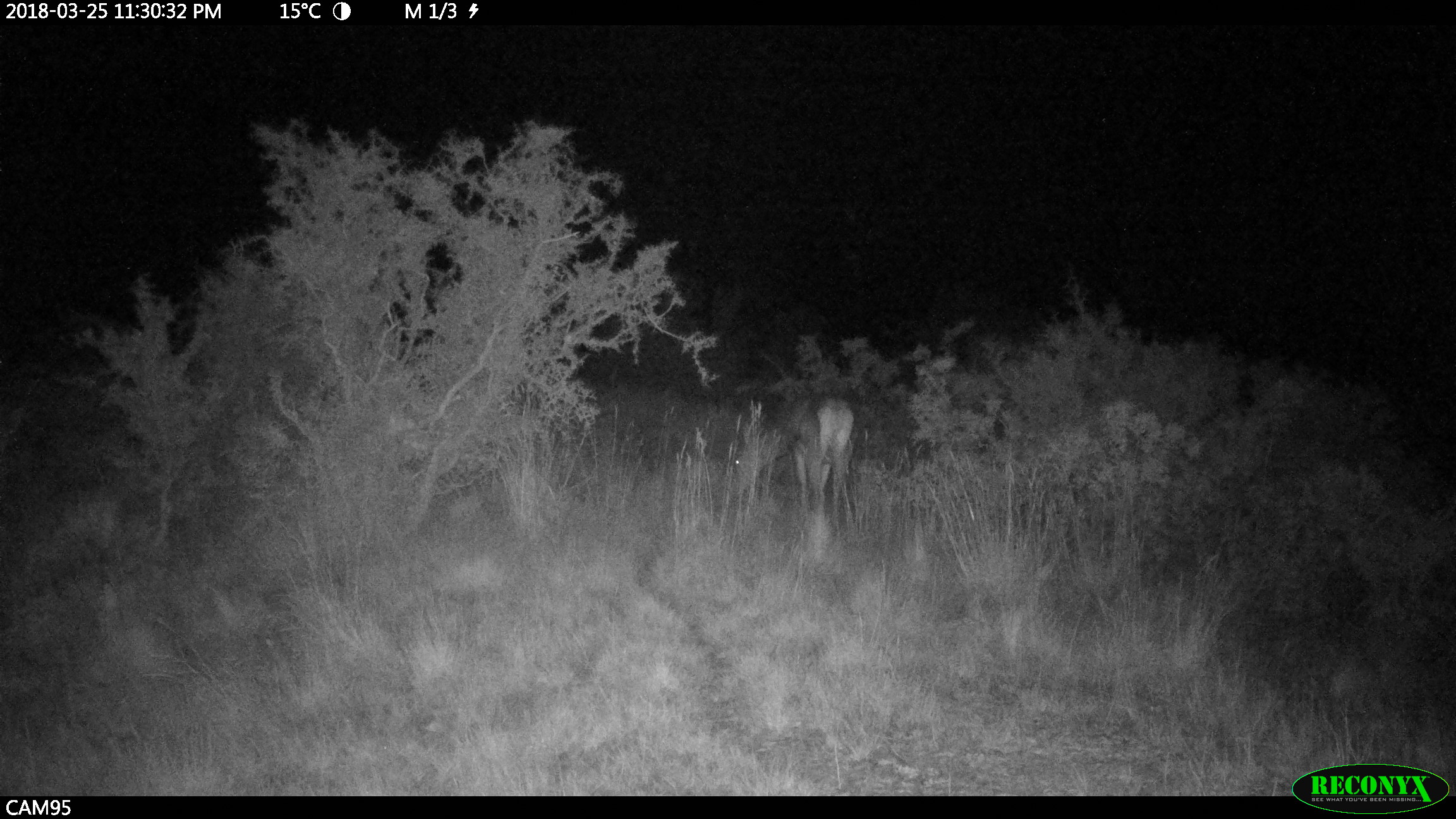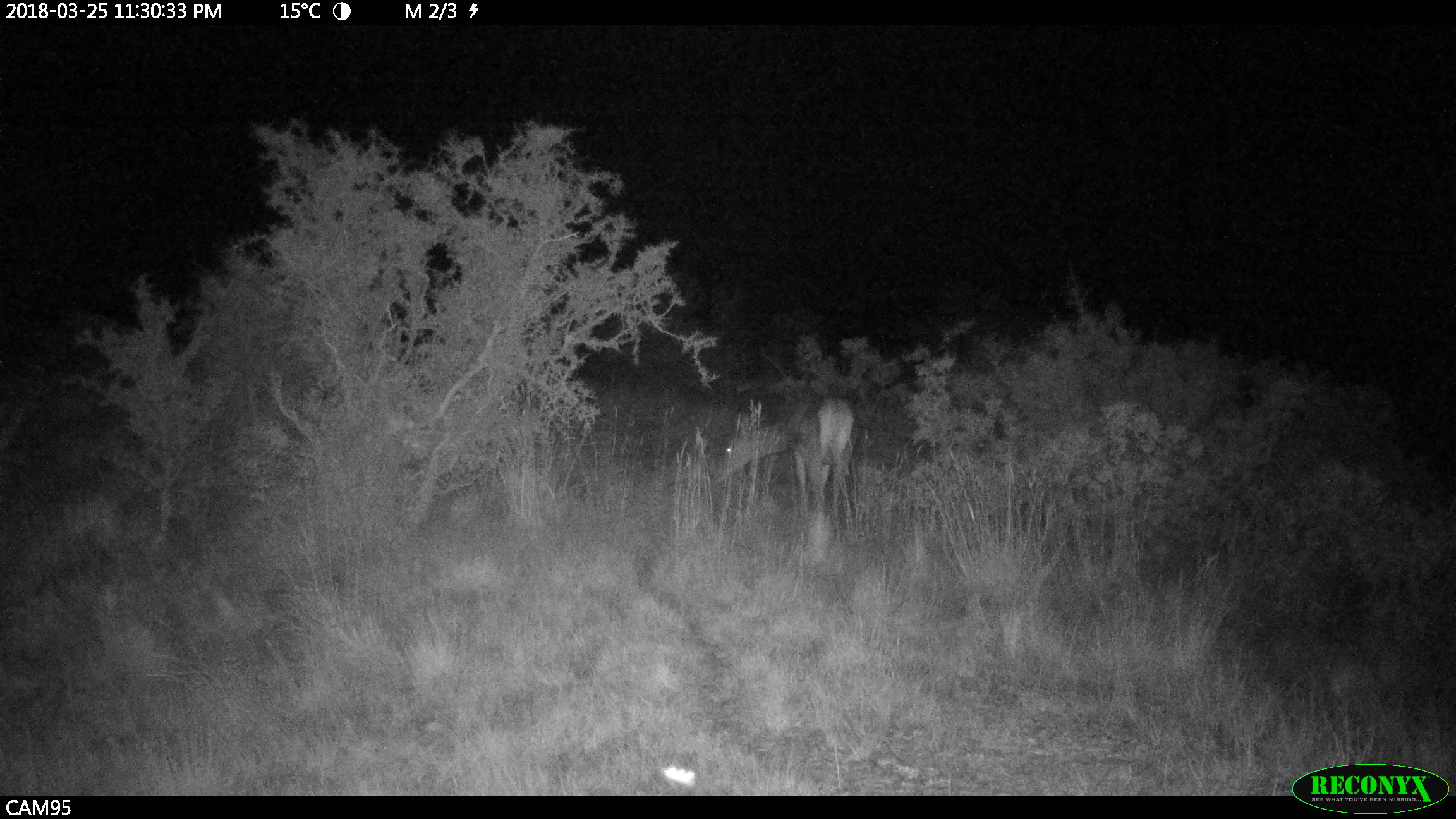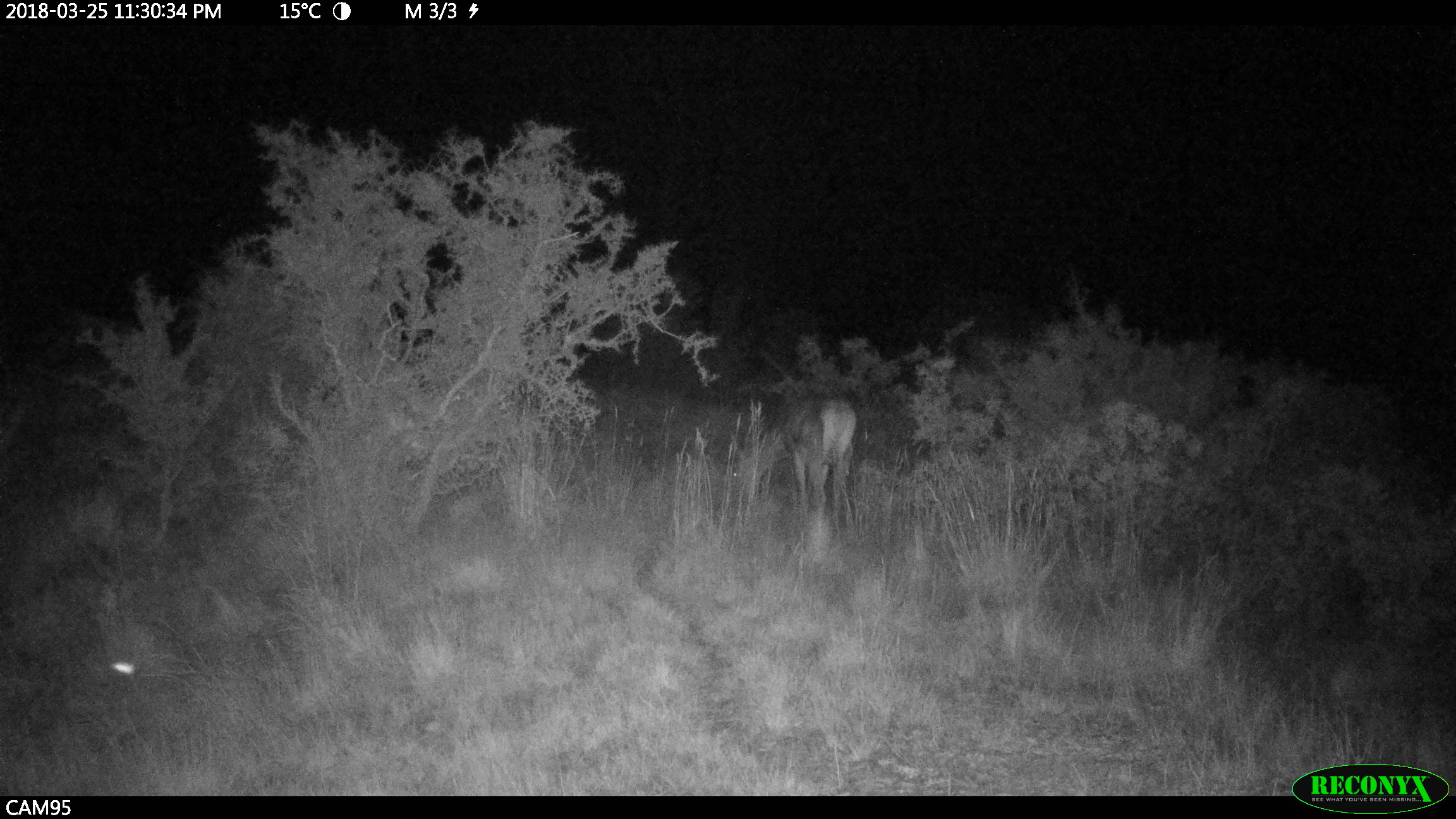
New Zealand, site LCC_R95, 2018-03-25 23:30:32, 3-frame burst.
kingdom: Animalia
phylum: Chordata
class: Mammalia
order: Artiodactyla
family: Cervidae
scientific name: Cervidae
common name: deer